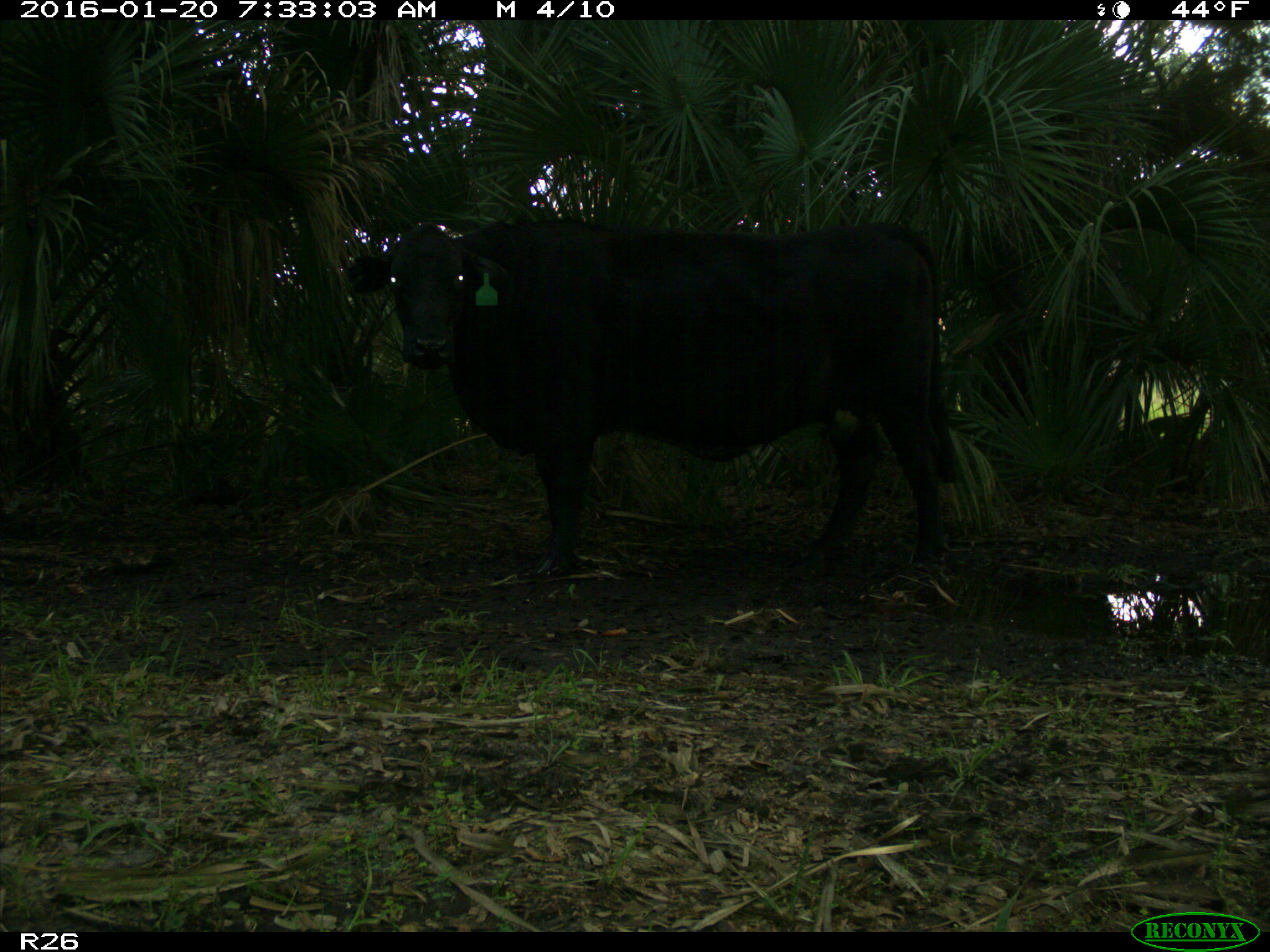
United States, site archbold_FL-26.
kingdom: Animalia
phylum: Chordata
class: Mammalia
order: Artiodactyla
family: Bovidae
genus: Bos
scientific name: Bos taurus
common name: domestic cow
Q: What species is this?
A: Bos taurus (domestic cow).